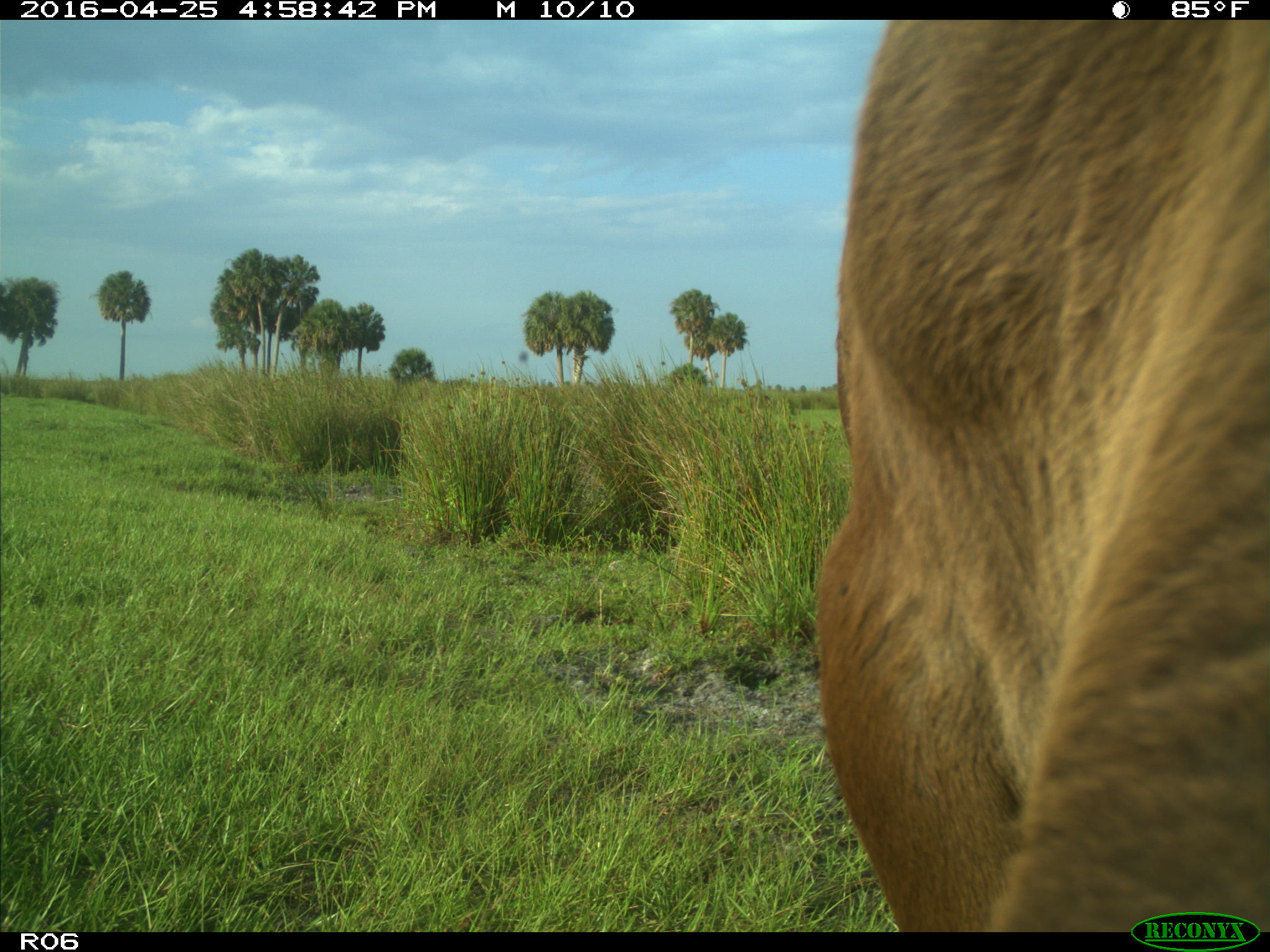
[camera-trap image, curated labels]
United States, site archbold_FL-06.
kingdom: Animalia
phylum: Chordata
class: Mammalia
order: Artiodactyla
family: Bovidae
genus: Bos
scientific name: Bos taurus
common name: domestic cow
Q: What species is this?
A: Bos taurus (domestic cow).